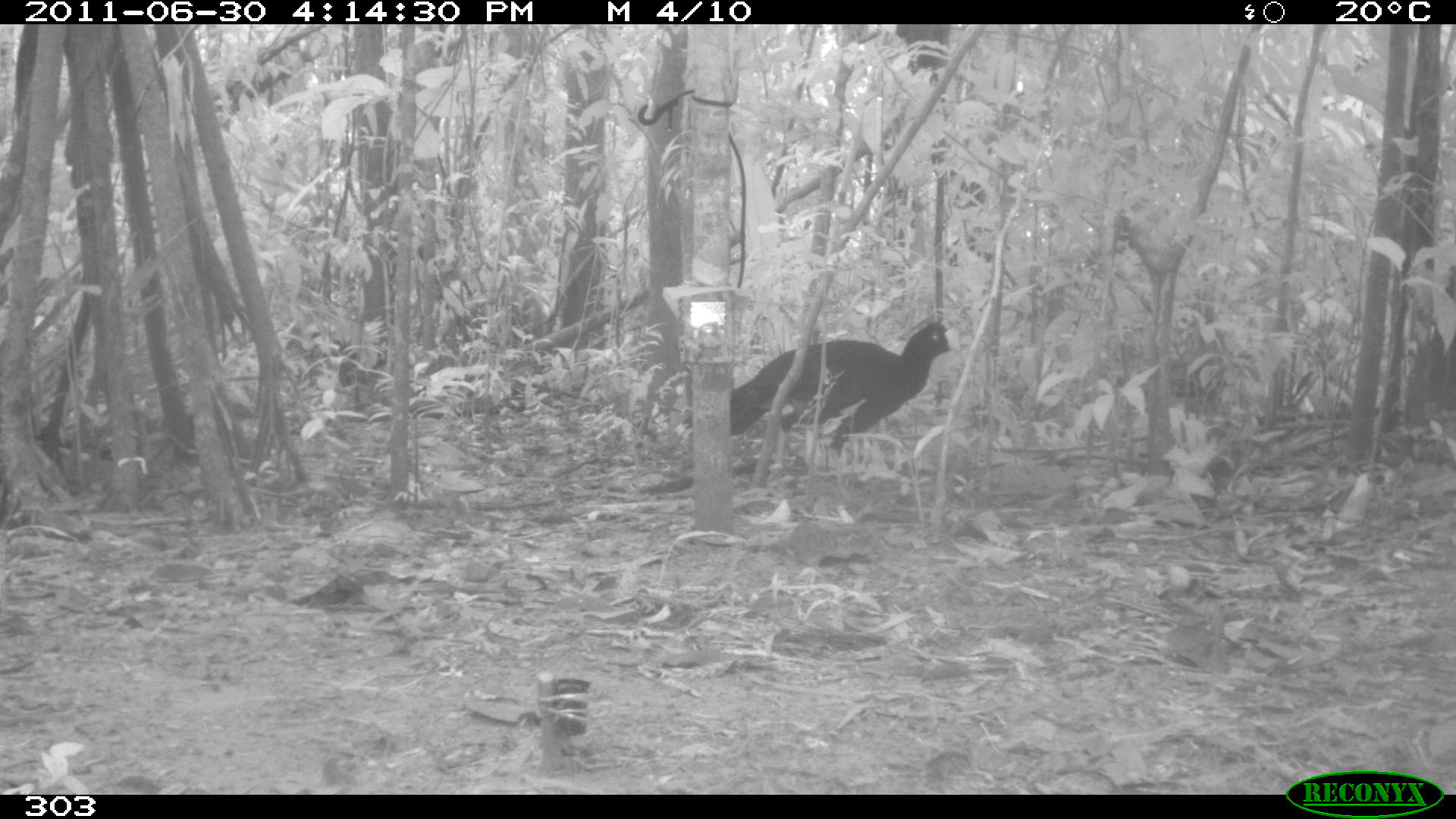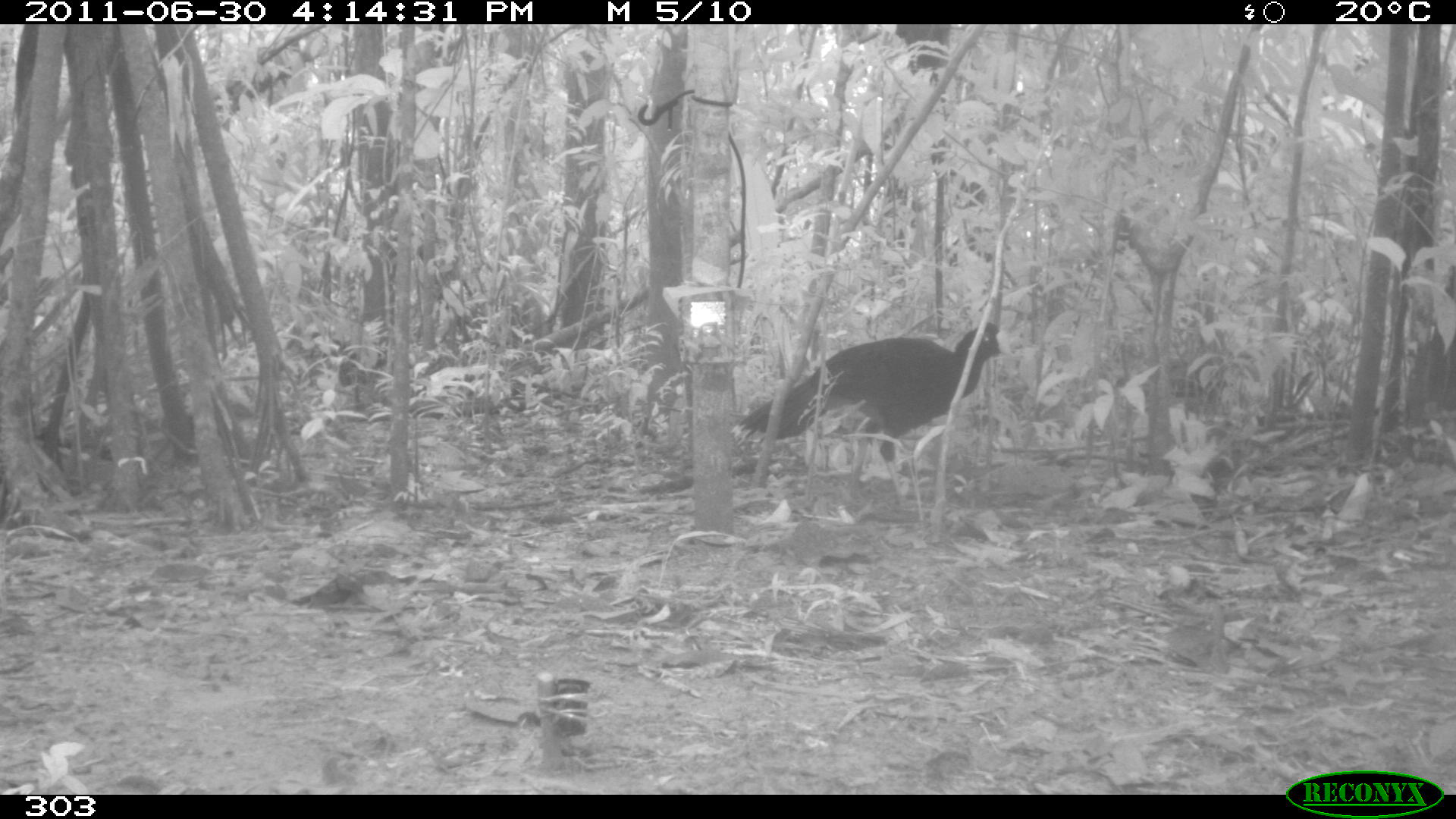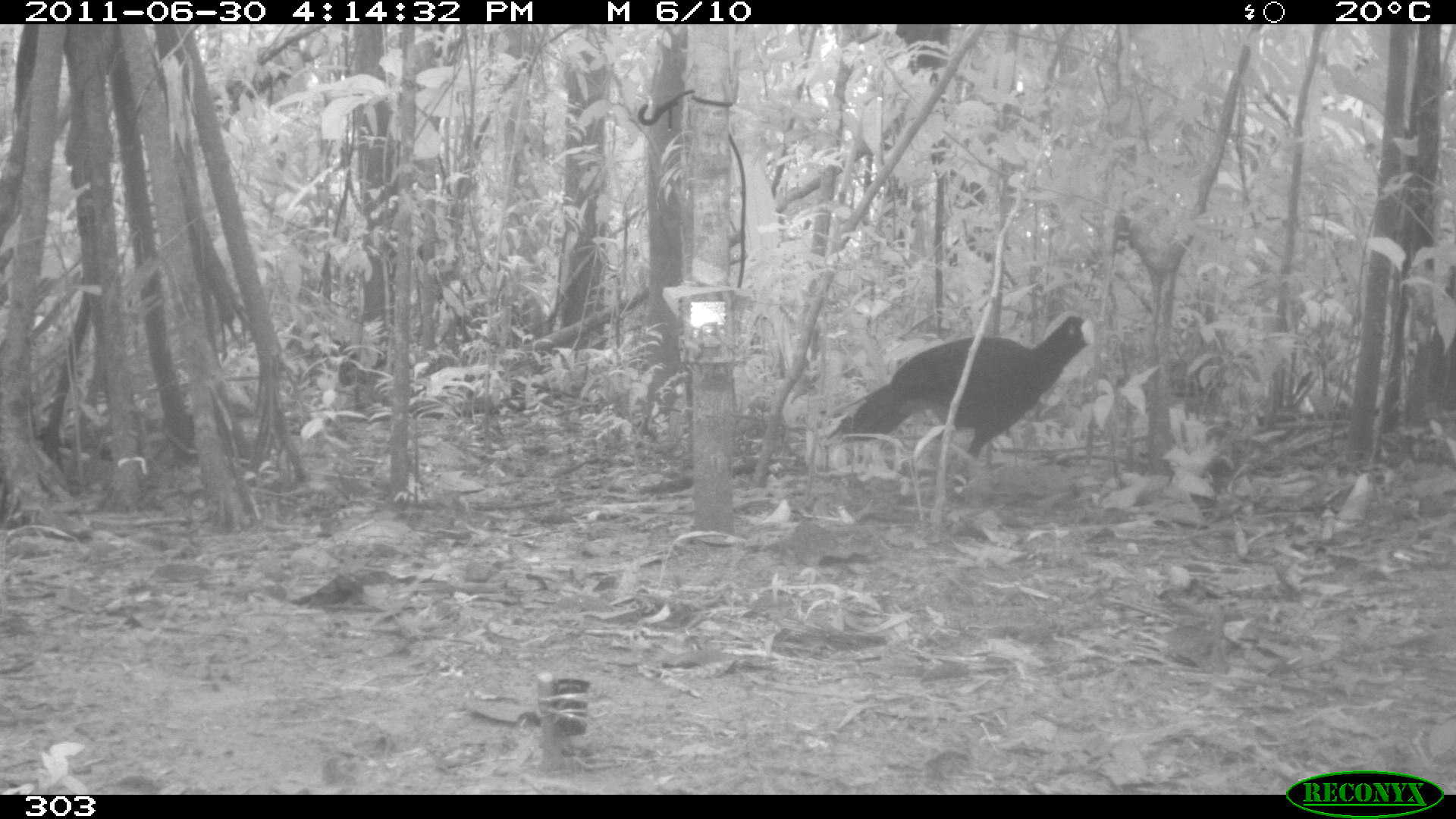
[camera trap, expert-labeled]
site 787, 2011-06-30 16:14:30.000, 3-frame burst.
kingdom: Animalia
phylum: Chordata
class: Aves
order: Galliformes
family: Cracidae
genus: Mitu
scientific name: Mitu tuberosum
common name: razor-billed curassow